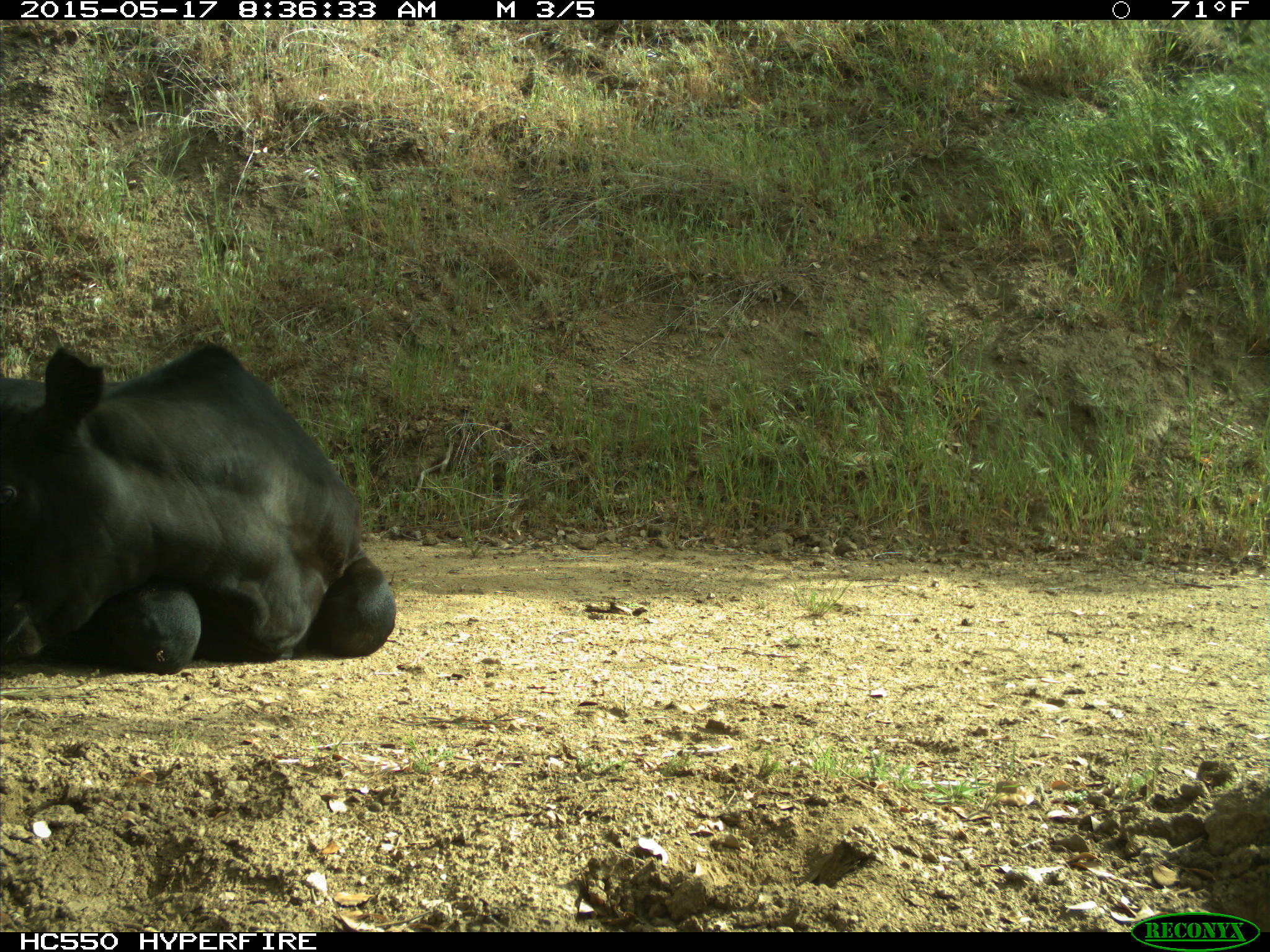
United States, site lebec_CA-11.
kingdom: Animalia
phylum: Chordata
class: Mammalia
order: Artiodactyla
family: Bovidae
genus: Bos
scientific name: Bos taurus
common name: domestic cow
Bos taurus (domestic cow).